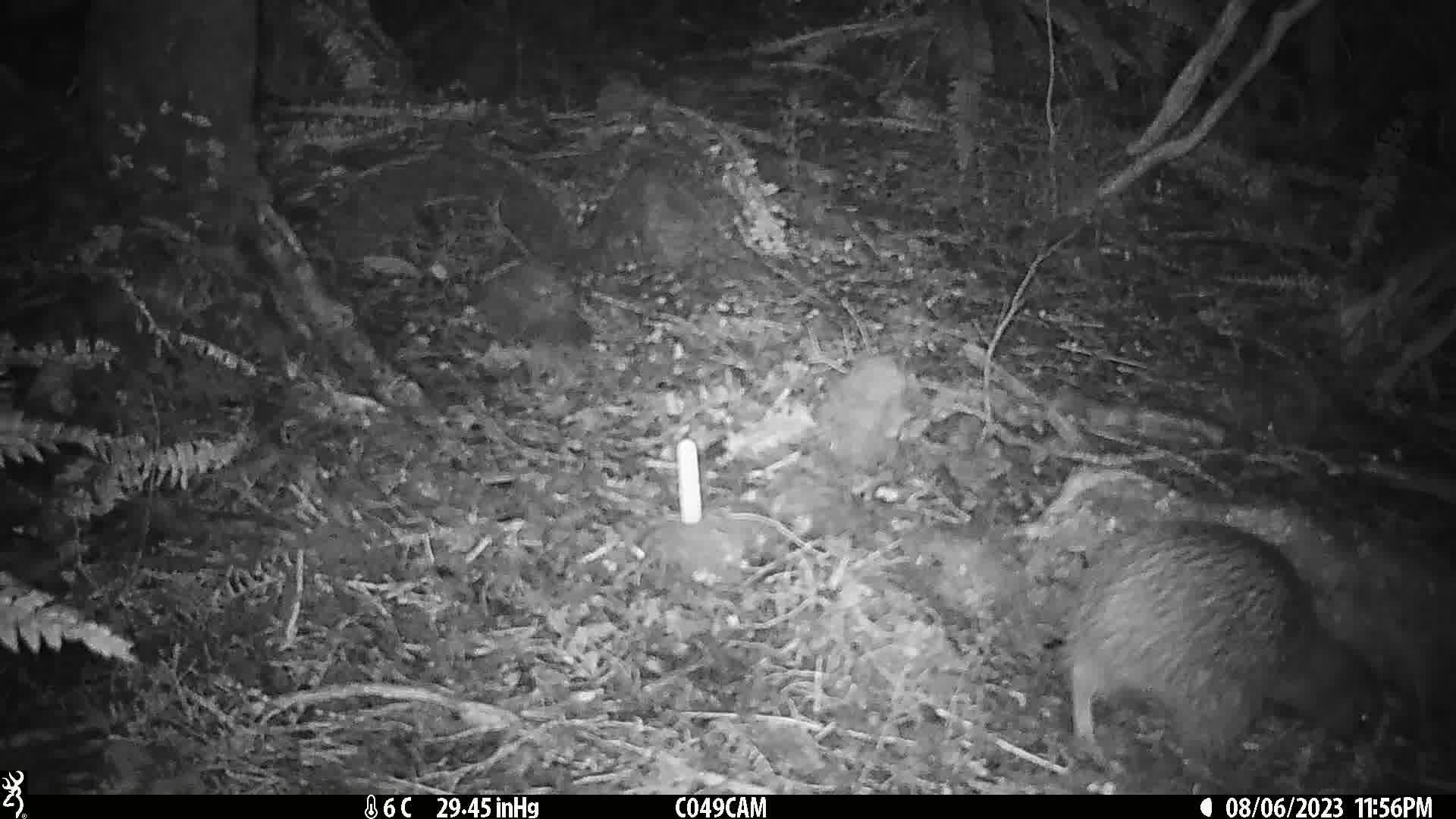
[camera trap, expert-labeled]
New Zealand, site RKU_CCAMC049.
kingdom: Animalia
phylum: Chordata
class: Aves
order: Apterygiformes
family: Apterygidae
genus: Apteryx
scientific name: Apteryx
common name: kiwi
Kiwi (Apteryx).